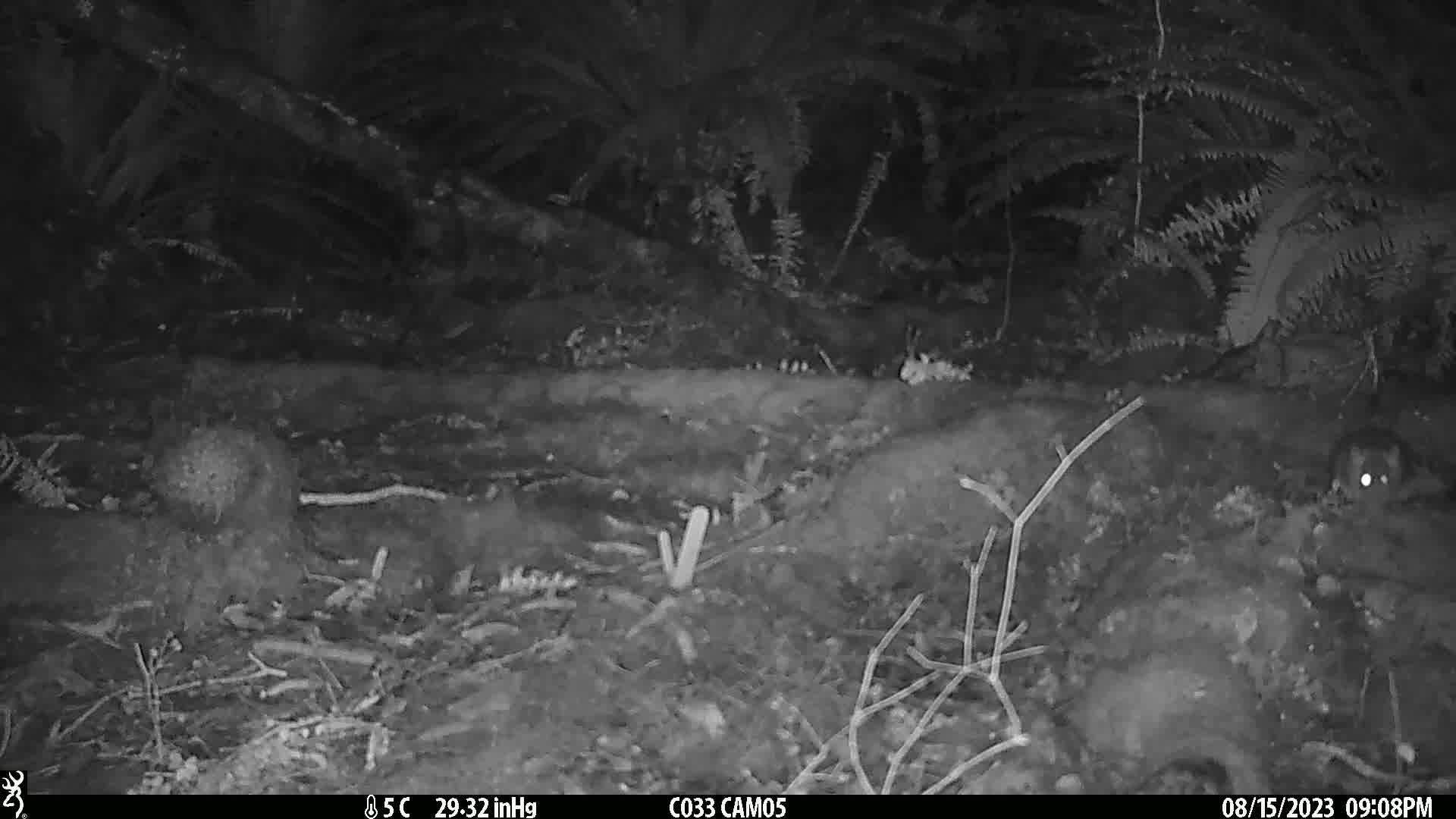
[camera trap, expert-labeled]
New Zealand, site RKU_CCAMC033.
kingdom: Animalia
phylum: Chordata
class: Mammalia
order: Rodentia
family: Muridae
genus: Rattus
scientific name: Rattus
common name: rat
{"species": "rat (Rattus)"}